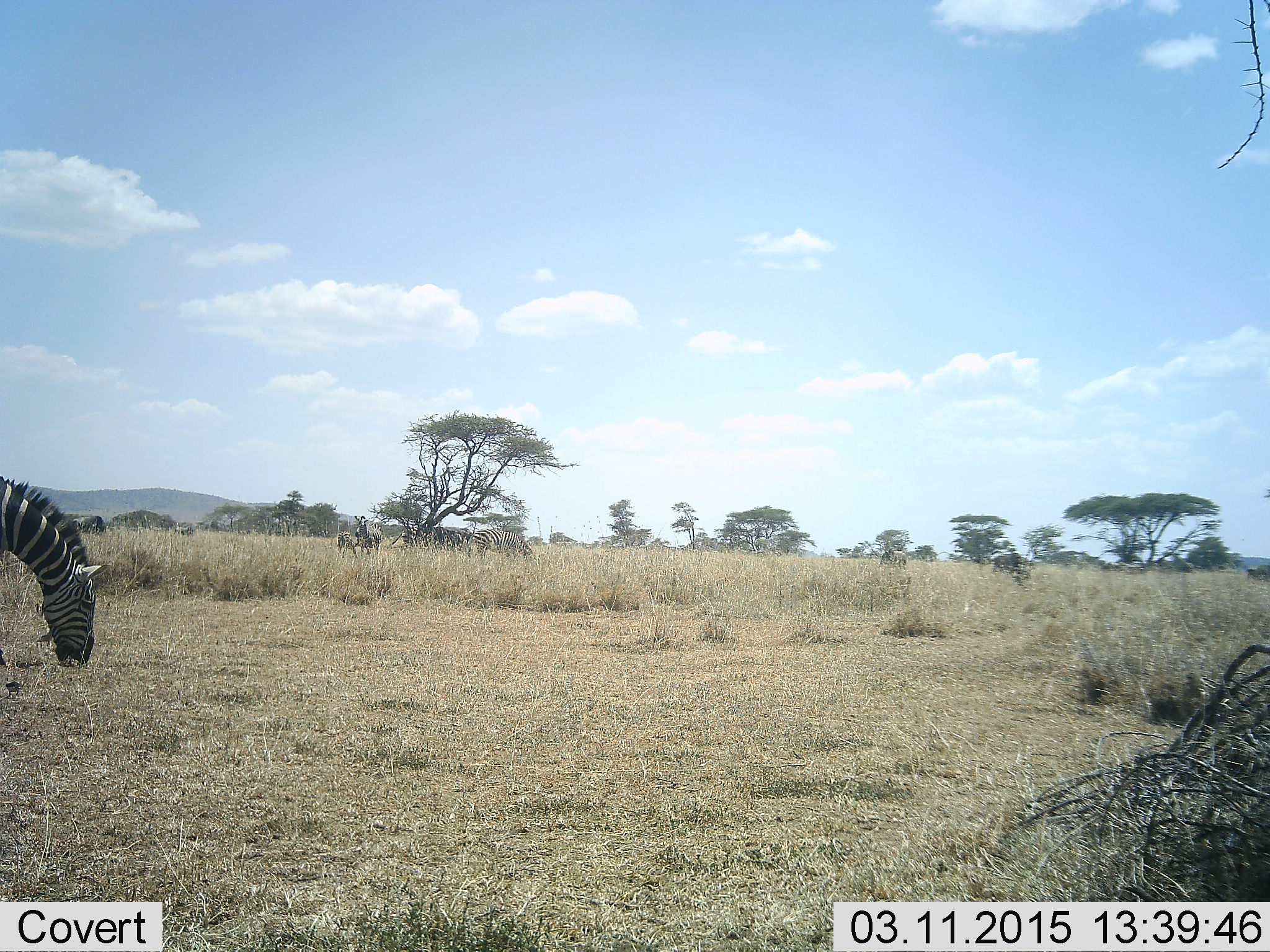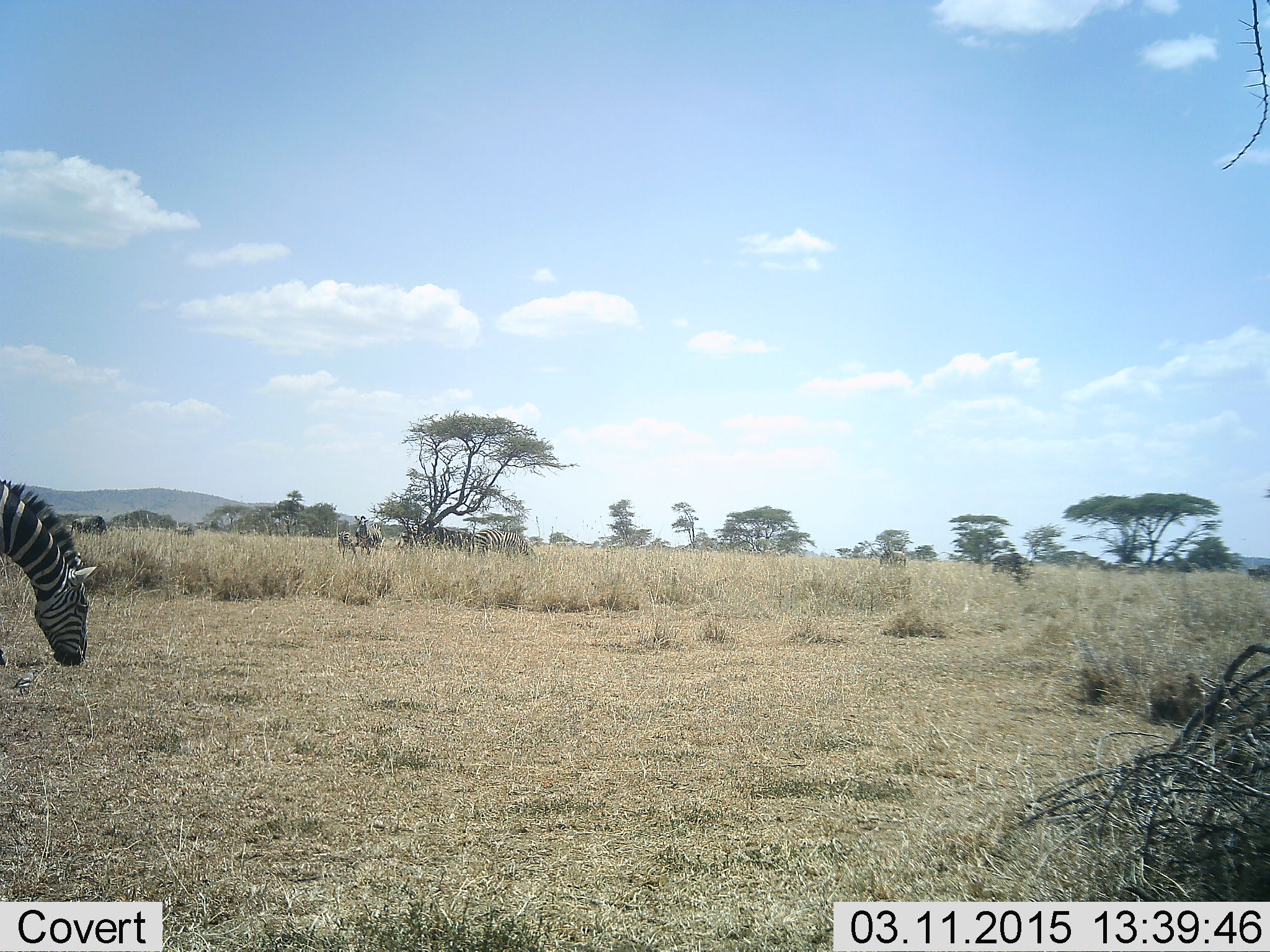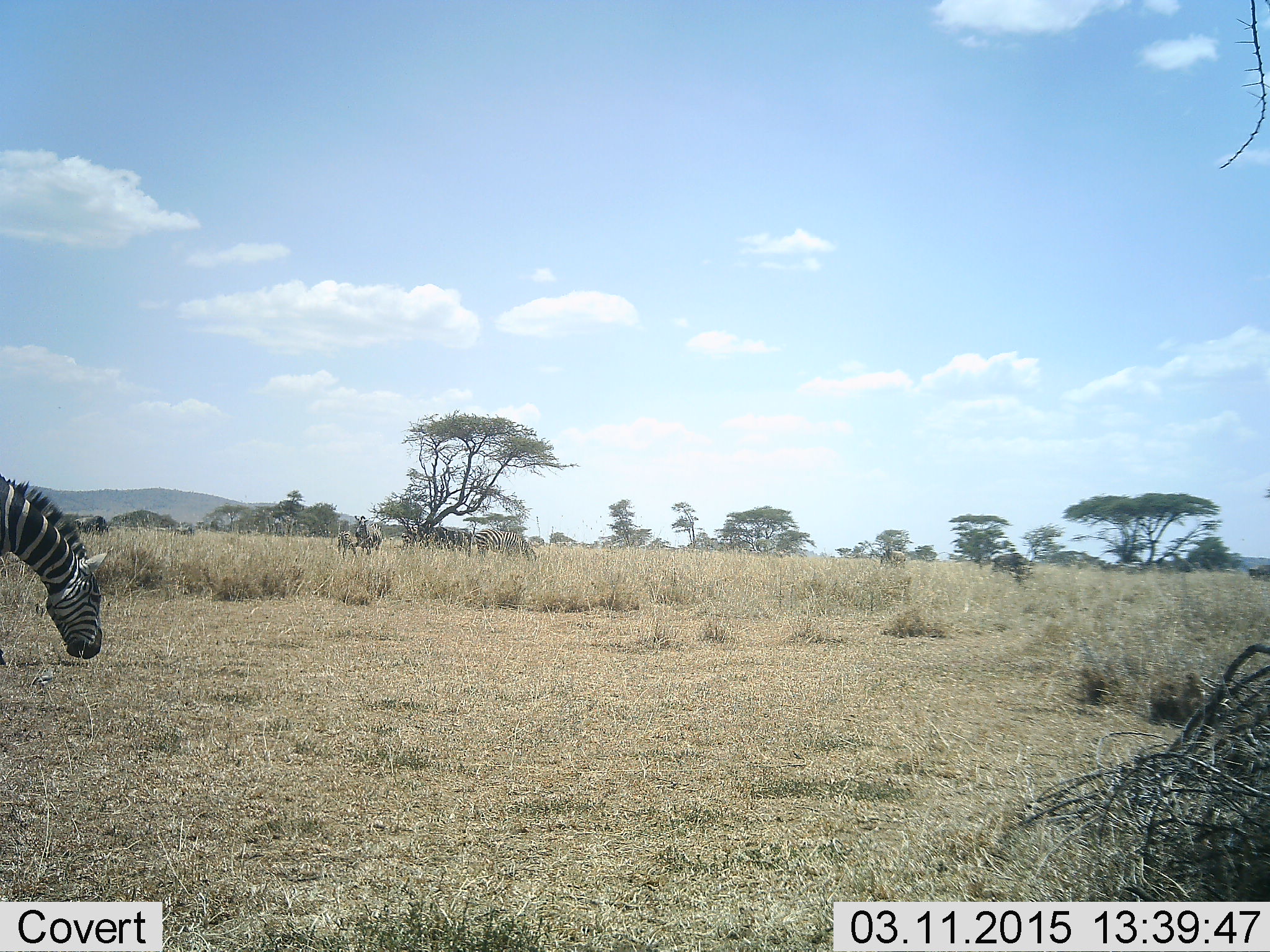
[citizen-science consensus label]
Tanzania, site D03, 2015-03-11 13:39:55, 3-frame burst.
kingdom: Animalia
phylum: Chordata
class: Mammalia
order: Perissodactyla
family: Equidae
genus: Equus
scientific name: Equus quagga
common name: plains zebra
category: zebra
Zebra (plains zebra) (Equus quagga), count 1. Behavior (volunteer vote fractions): standing 36%, resting 0%, moving 0%, interacting 7%. Young present (vote fraction): 7%. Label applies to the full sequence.